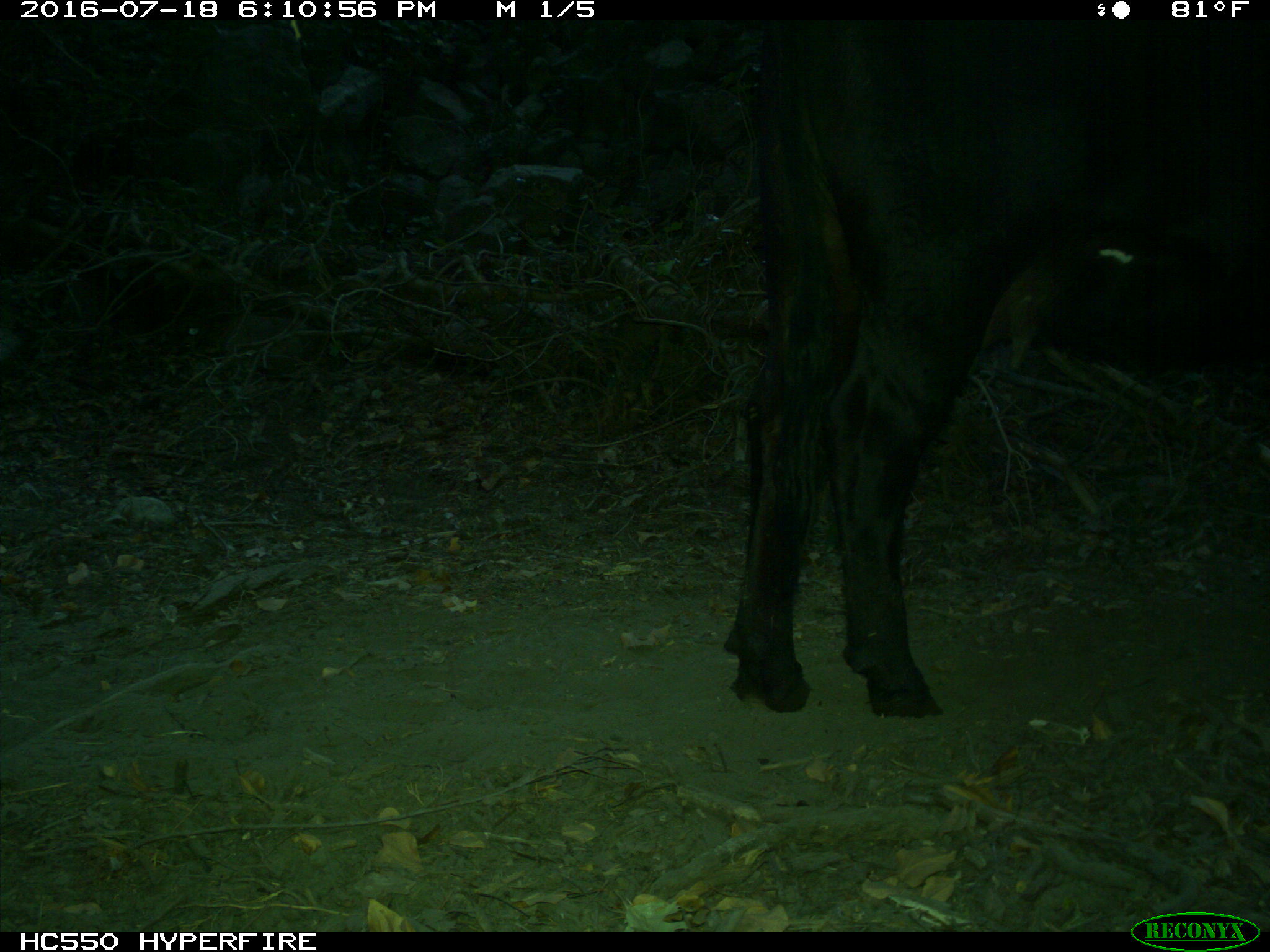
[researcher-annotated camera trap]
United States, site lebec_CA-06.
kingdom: Animalia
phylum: Chordata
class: Mammalia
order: Artiodactyla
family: Bovidae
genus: Bos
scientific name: Bos taurus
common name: domestic cow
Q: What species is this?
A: Bos taurus (domestic cow).